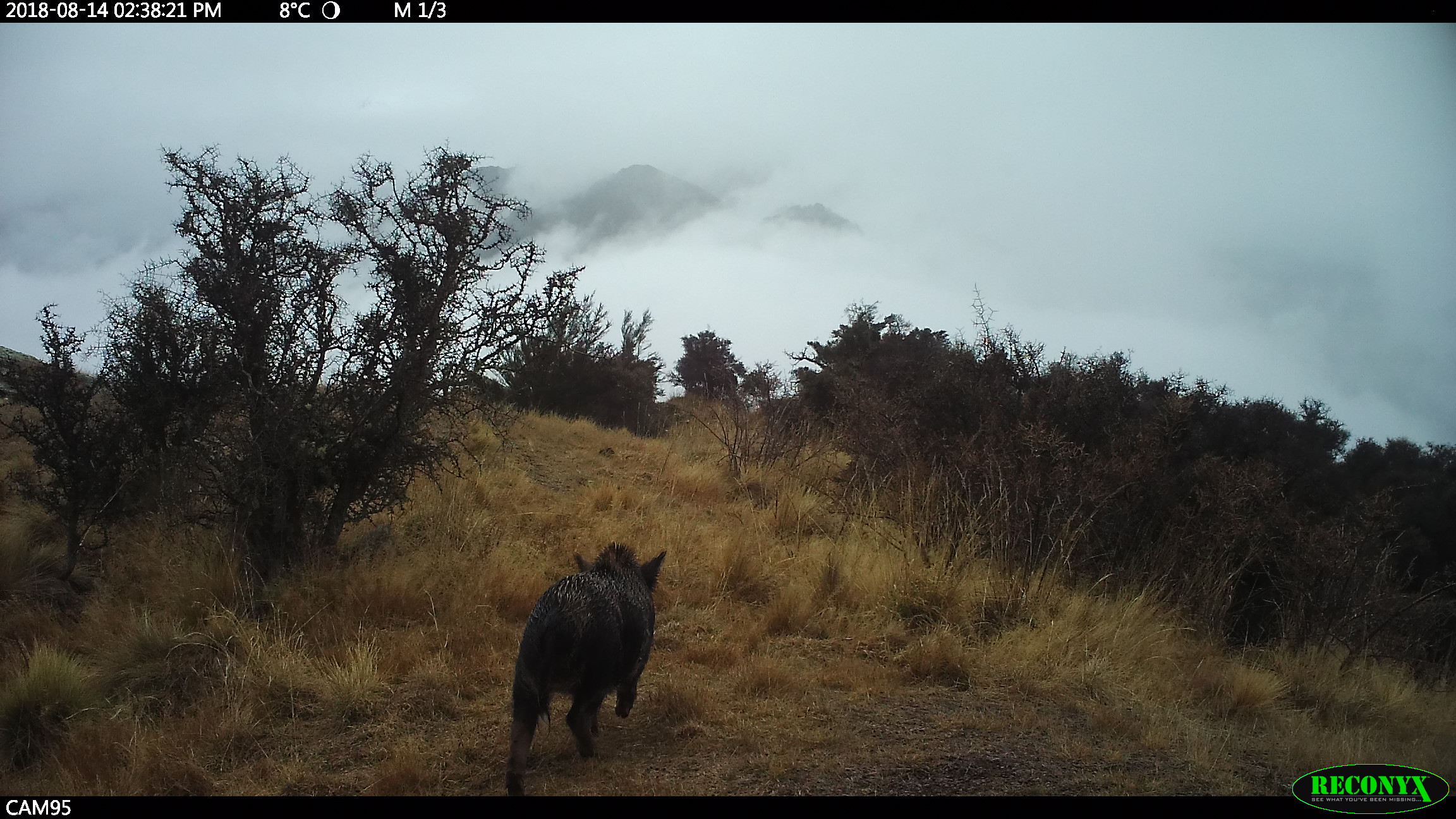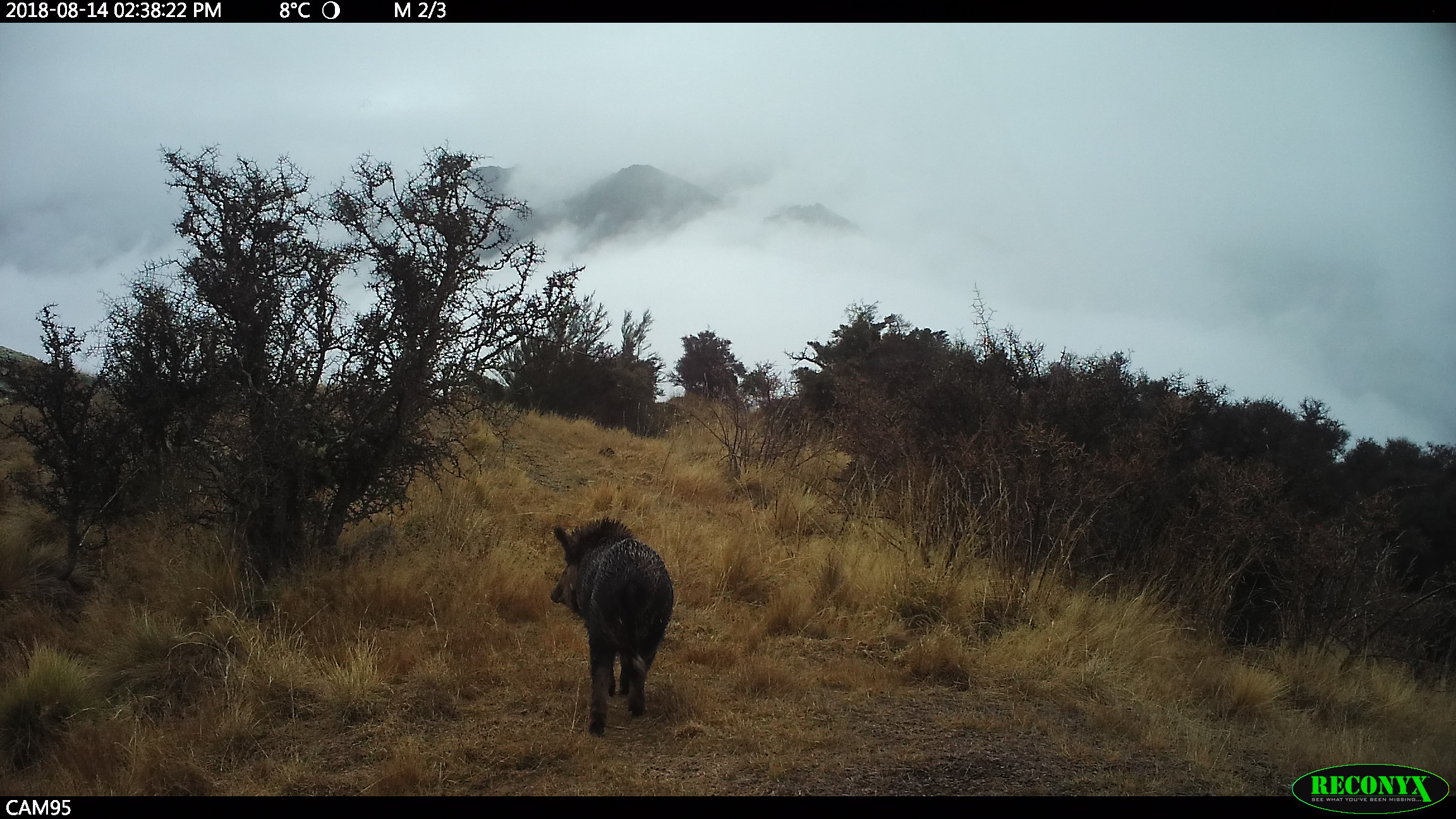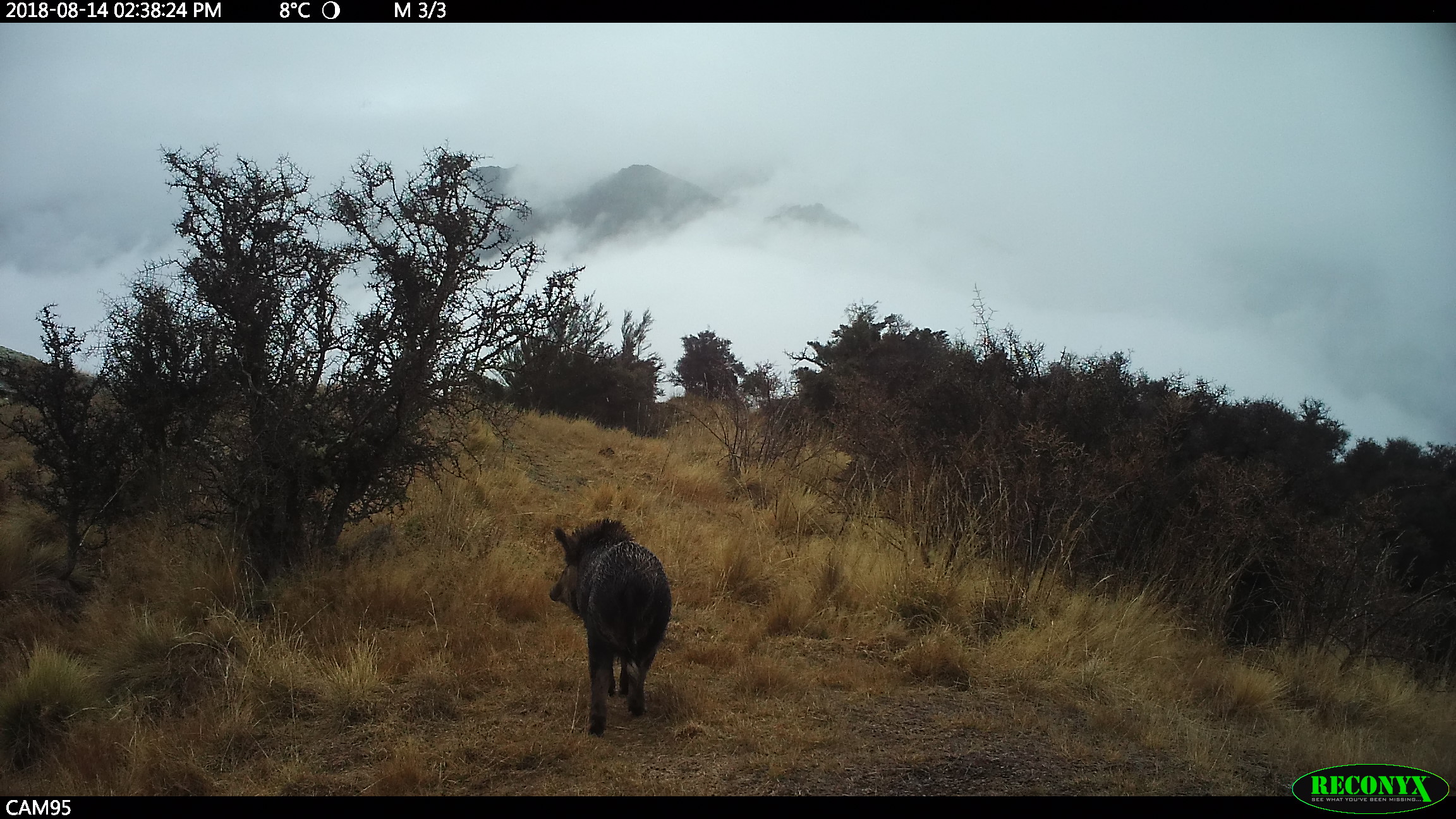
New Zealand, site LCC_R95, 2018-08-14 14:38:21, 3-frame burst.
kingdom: Animalia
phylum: Chordata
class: Mammalia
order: Artiodactyla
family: Suidae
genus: Sus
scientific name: Sus scrofa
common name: pig